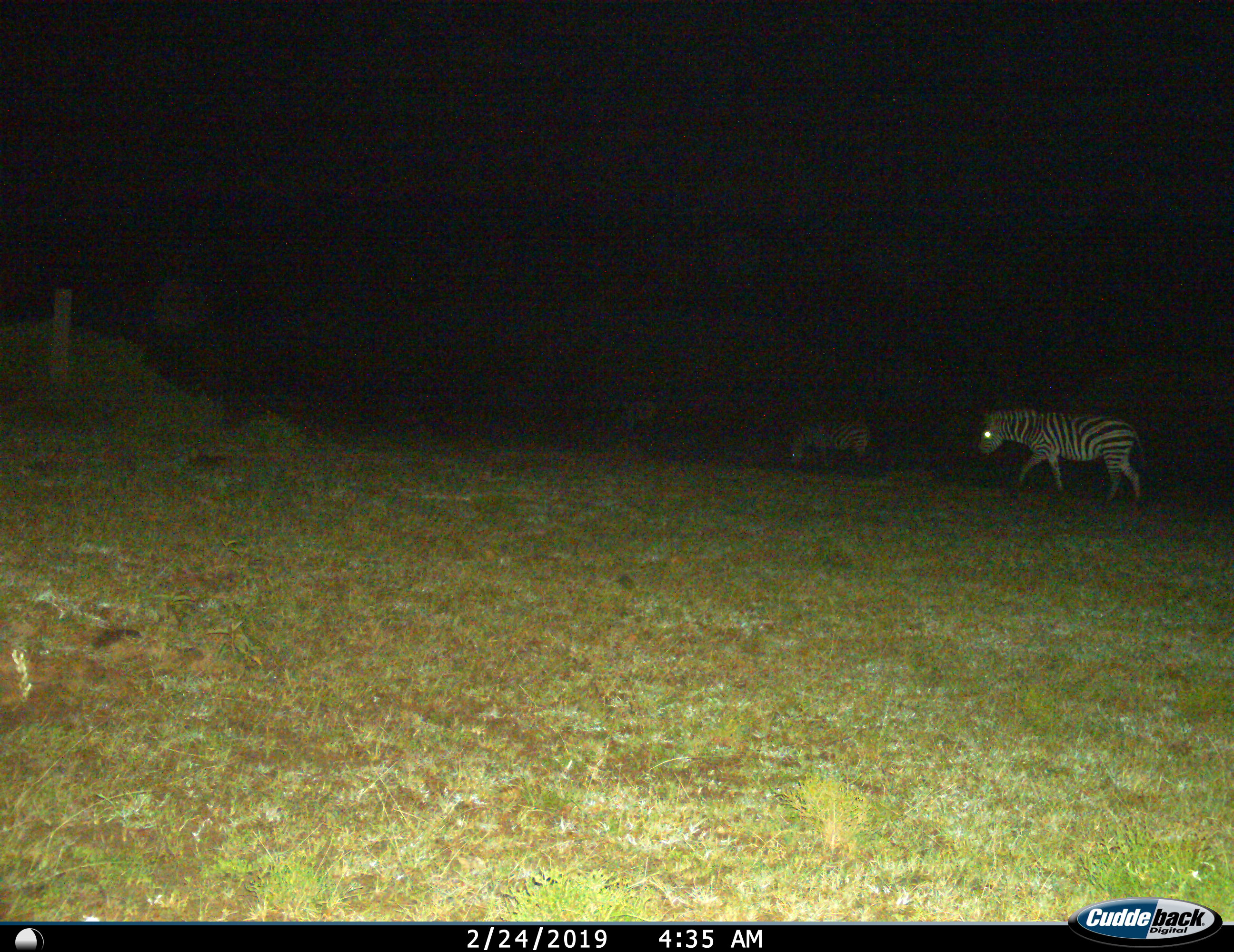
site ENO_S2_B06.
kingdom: Animalia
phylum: Chordata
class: Mammalia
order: Perissodactyla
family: Equidae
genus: Equus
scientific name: Equus quagga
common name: plains zebra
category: zebraplains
Zebraplains (plains zebra) (Equus quagga), count 2. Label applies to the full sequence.